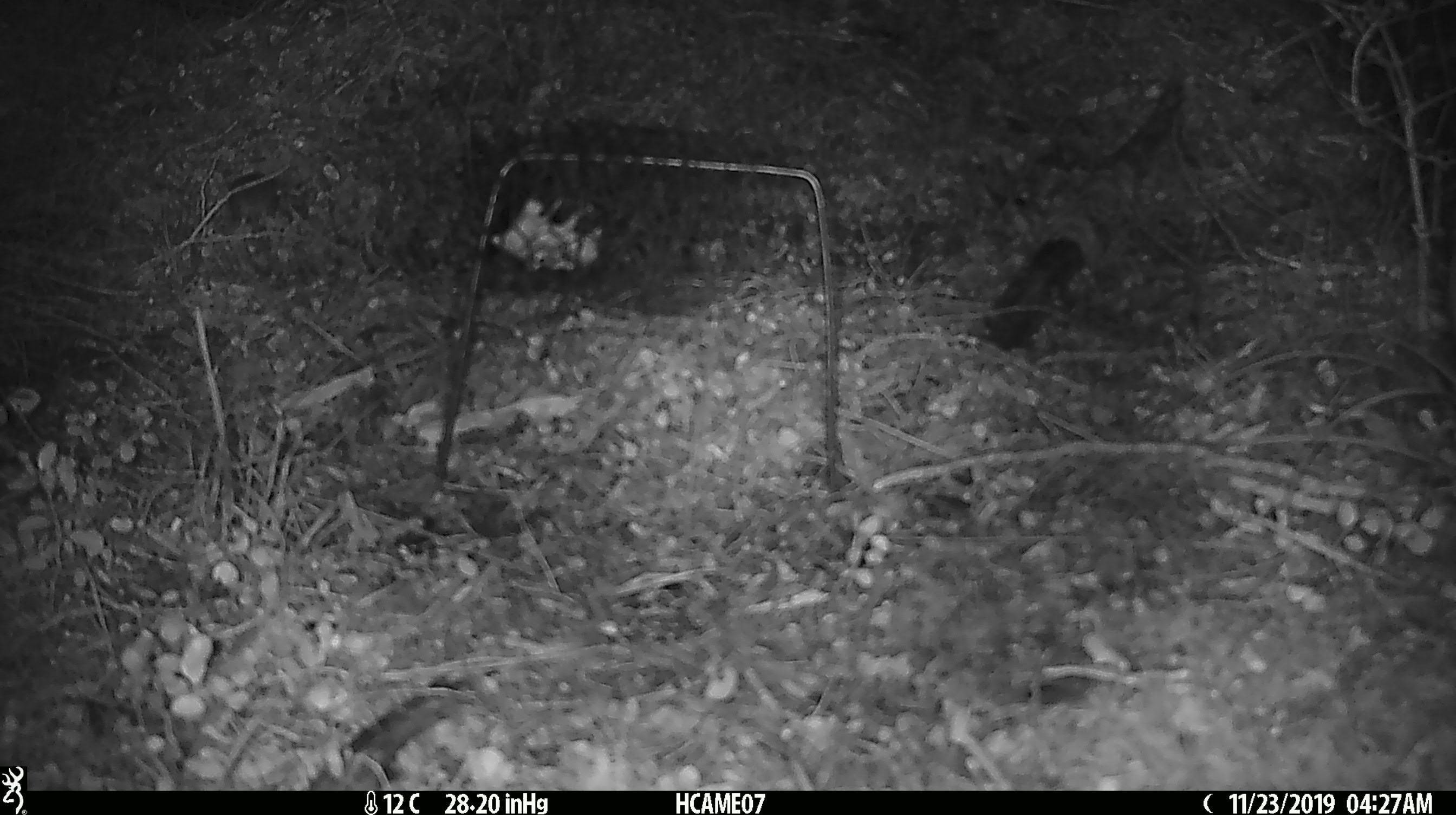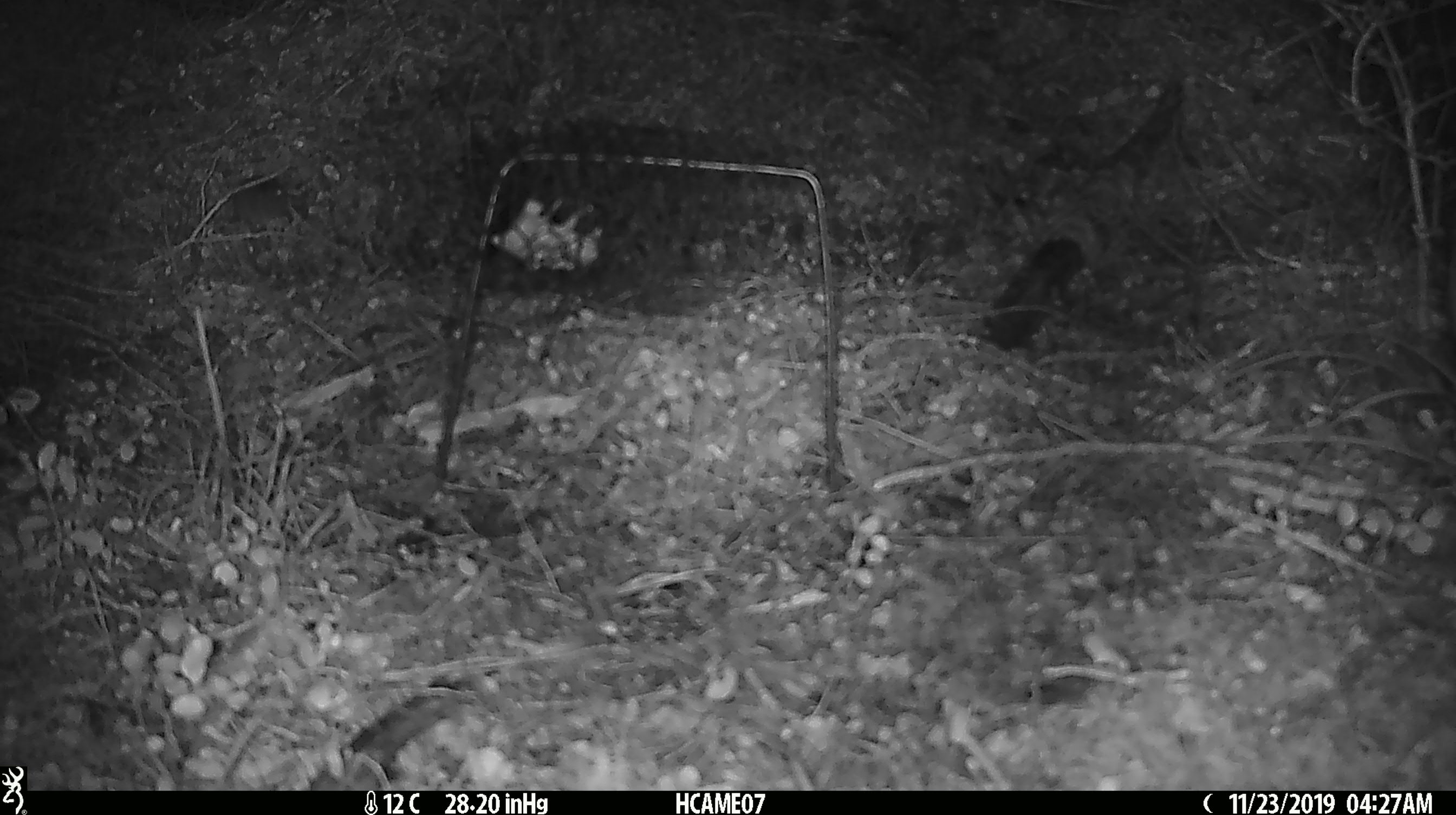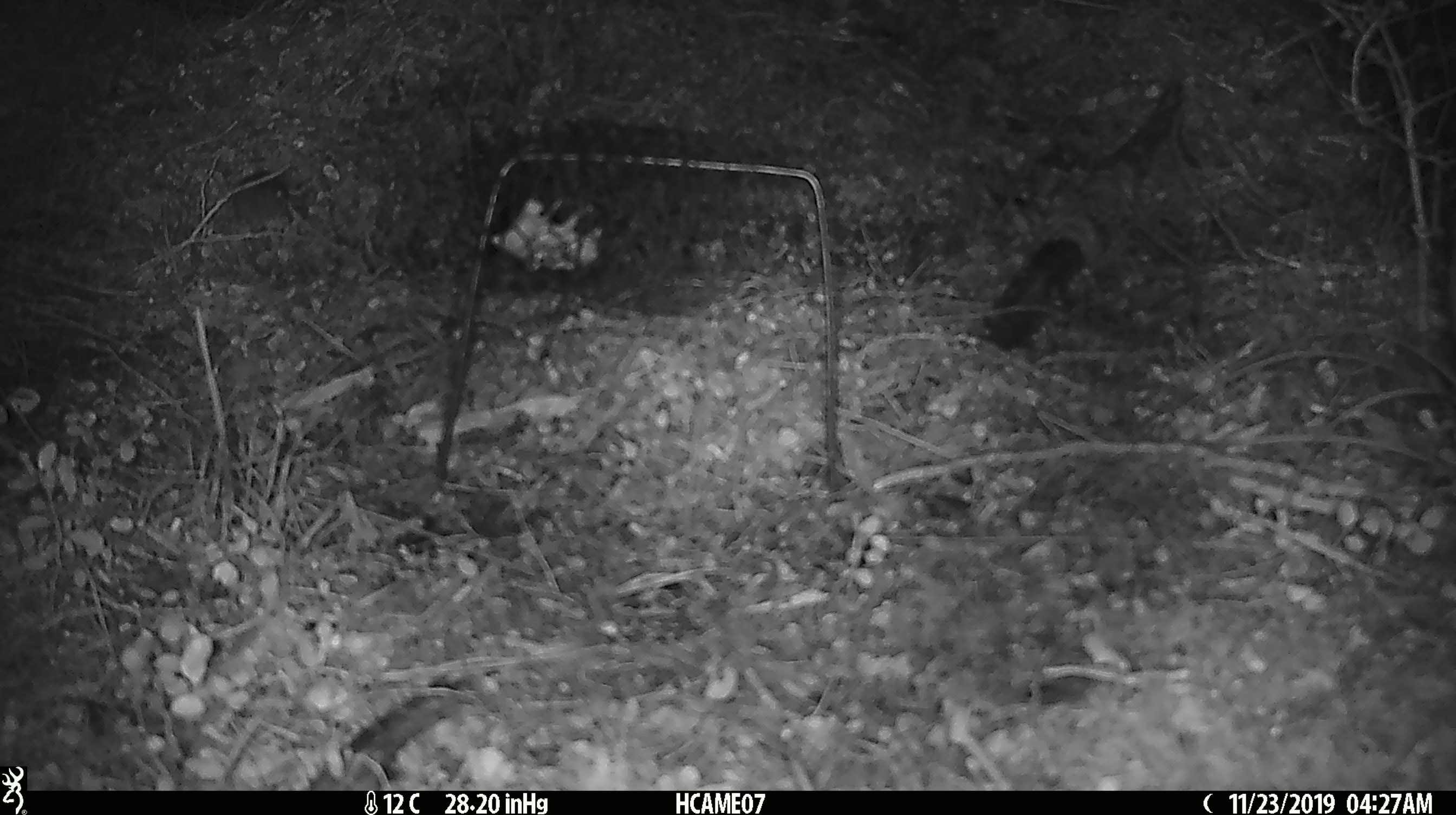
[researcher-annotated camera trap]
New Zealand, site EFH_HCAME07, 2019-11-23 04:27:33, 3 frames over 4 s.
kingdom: Animalia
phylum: Chordata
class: Mammalia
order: Rodentia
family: Muridae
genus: Mus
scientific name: Mus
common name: mouse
Mouse (Mus).